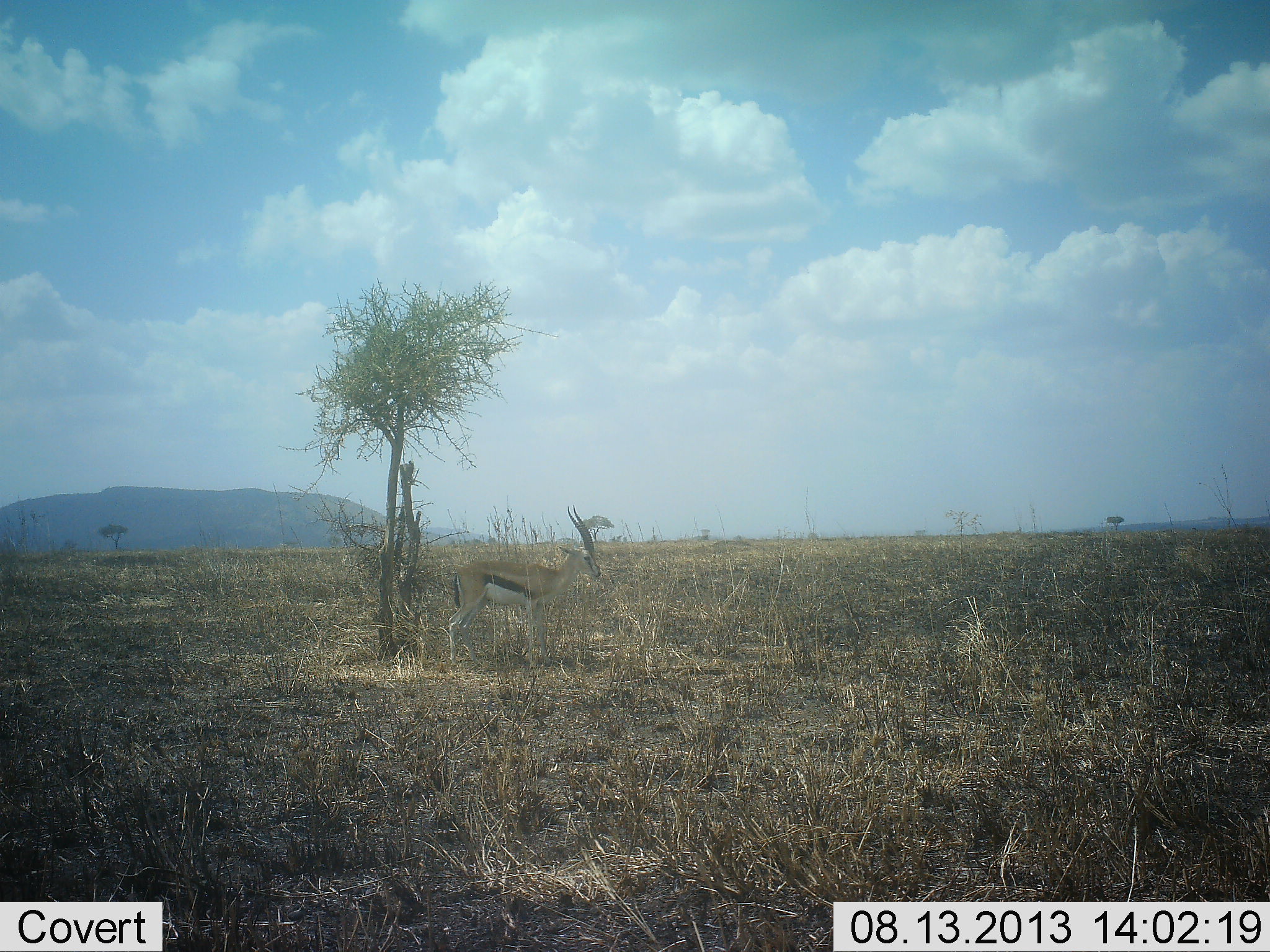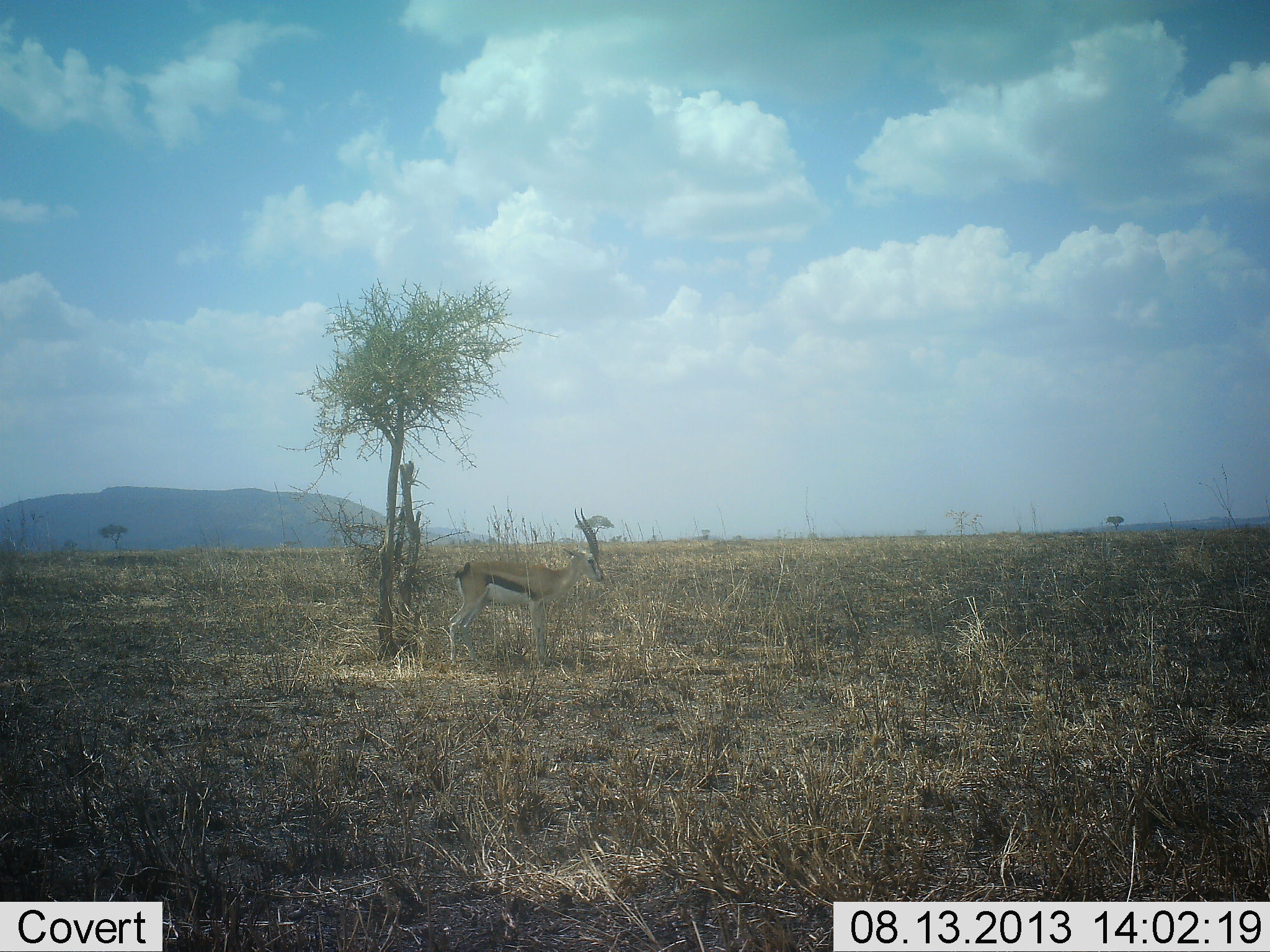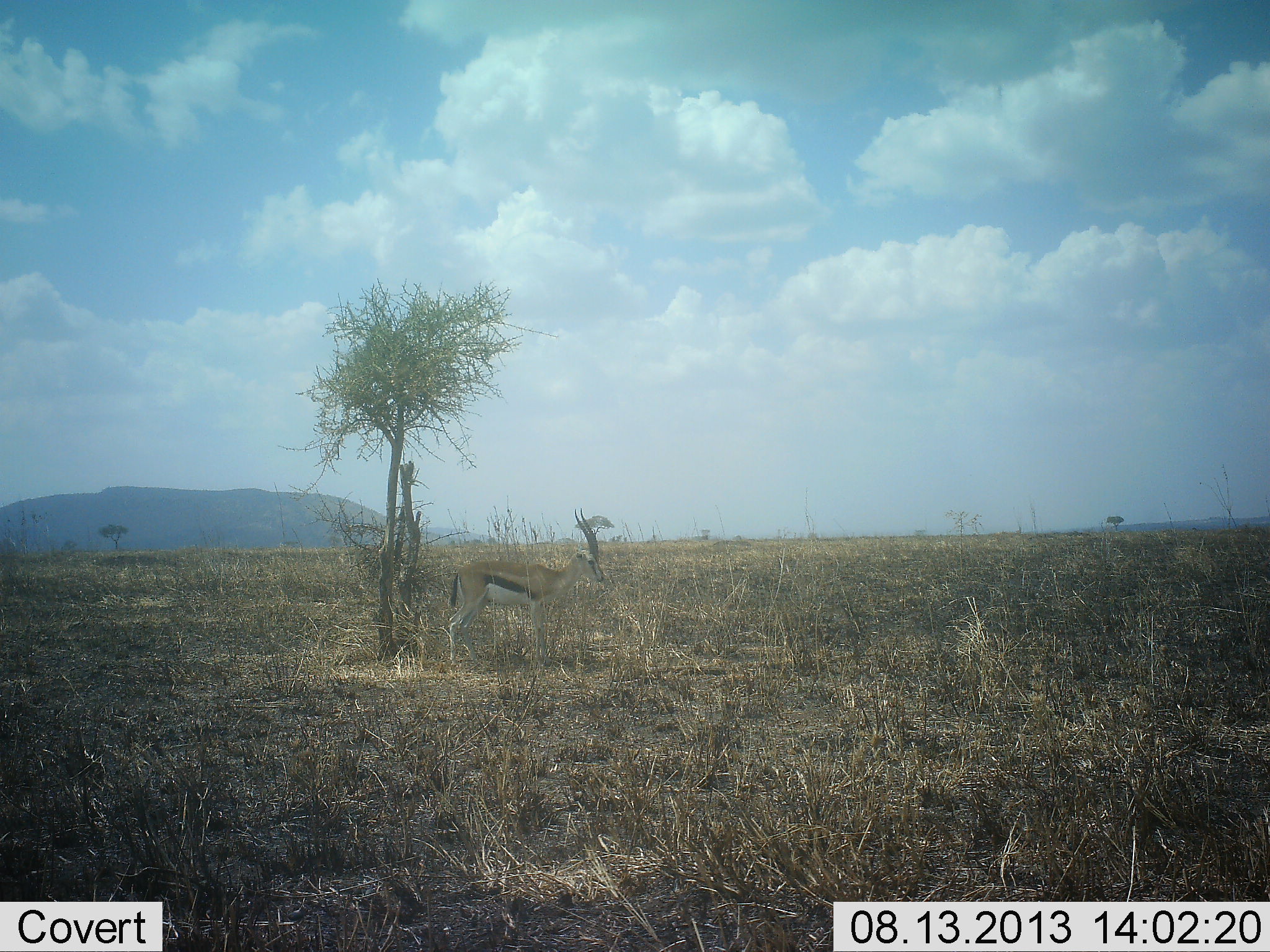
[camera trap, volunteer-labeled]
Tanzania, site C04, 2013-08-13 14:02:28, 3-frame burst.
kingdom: Animalia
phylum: Chordata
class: Mammalia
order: Artiodactyla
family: Bovidae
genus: Eudorcas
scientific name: Eudorcas thomsonii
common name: thomson's gazelle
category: gazellethomsons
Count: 1.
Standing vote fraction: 91%.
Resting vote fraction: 3%.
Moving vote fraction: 3%.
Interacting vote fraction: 0%.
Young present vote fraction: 0%.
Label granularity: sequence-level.